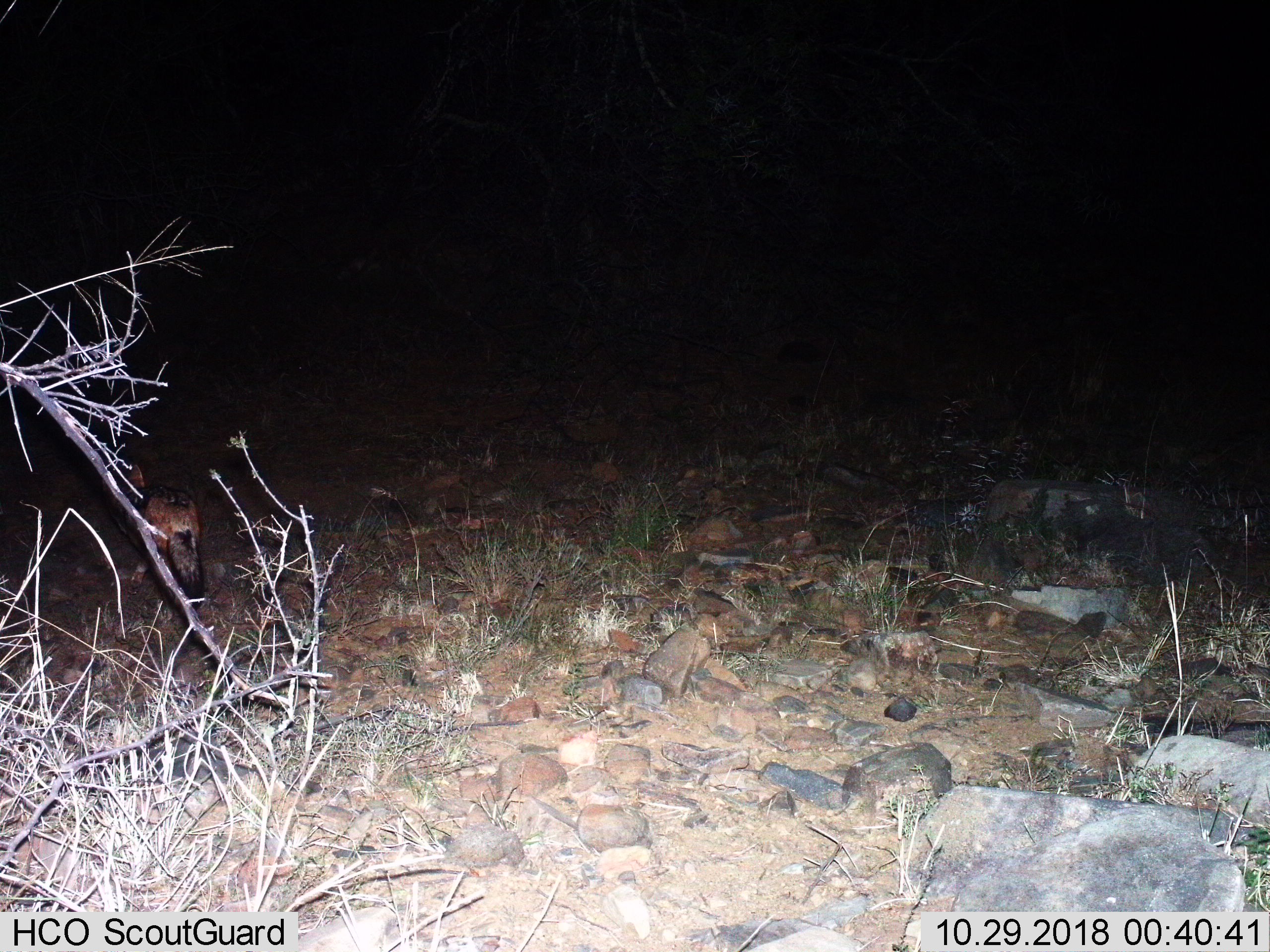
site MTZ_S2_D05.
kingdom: Animalia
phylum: Chordata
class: Mammalia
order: Carnivora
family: Canidae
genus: Lupulella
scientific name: Lupulella mesomelas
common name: black-backed jackal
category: jackalblackbacked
Jackalblackbacked (black-backed jackal) (Lupulella mesomelas), count 1. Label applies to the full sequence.